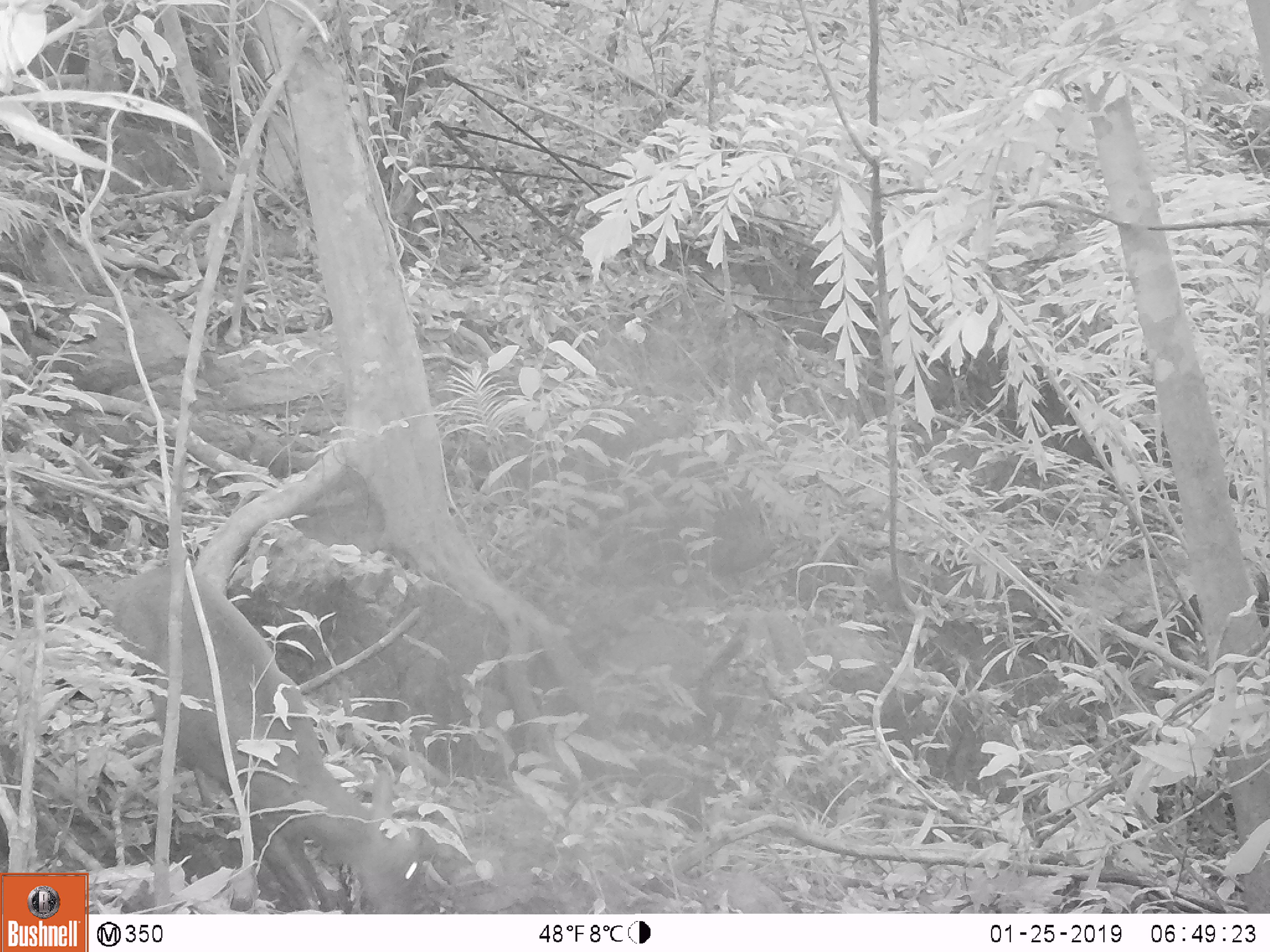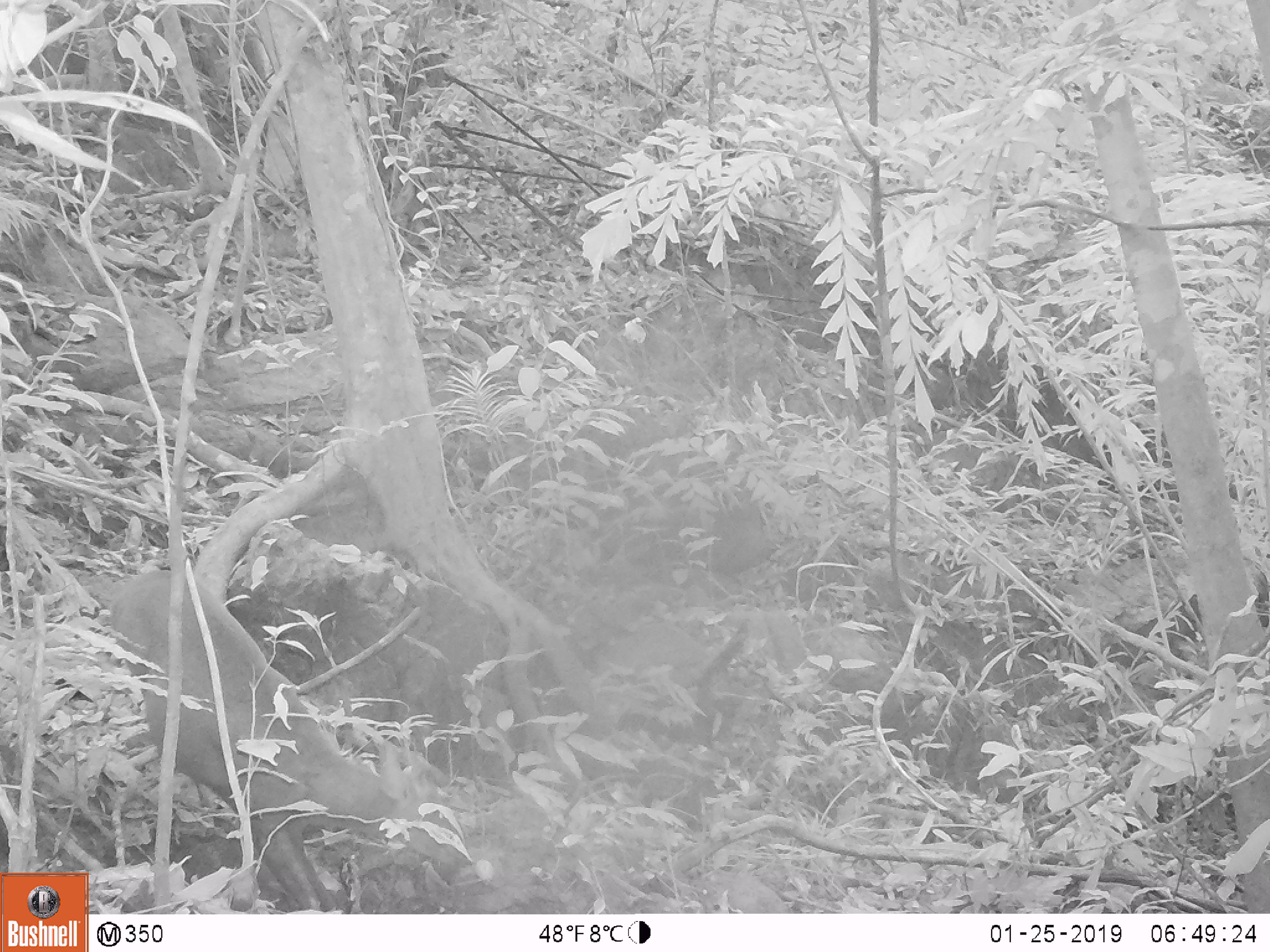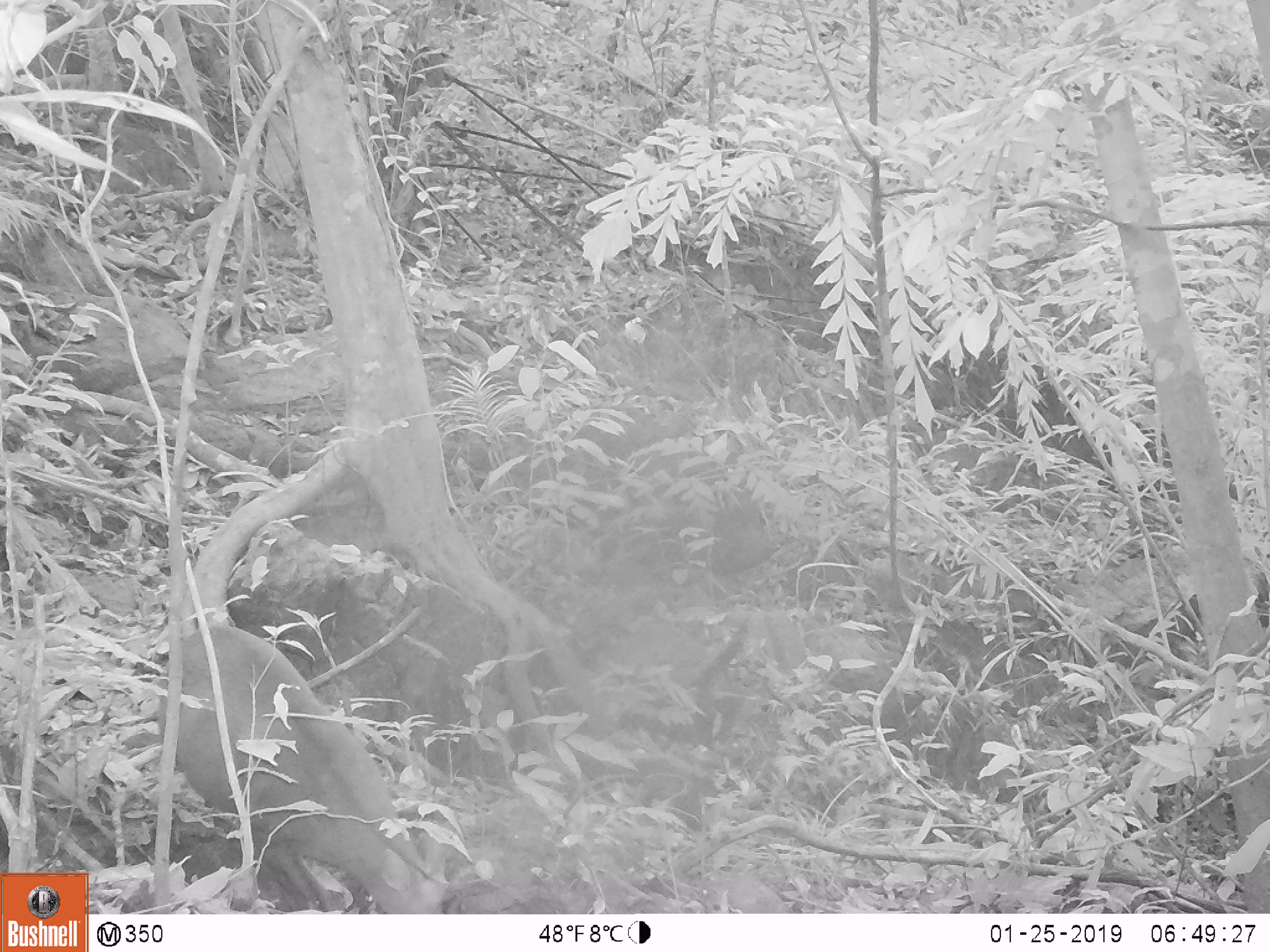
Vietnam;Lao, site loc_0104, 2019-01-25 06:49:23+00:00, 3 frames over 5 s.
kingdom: Animalia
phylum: Chordata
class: Mammalia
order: Artiodactyla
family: Cervidae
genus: Muntiacus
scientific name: Muntiacus rooseveltorum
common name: roosevelt's muntjac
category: roosevelts muntjac group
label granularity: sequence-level